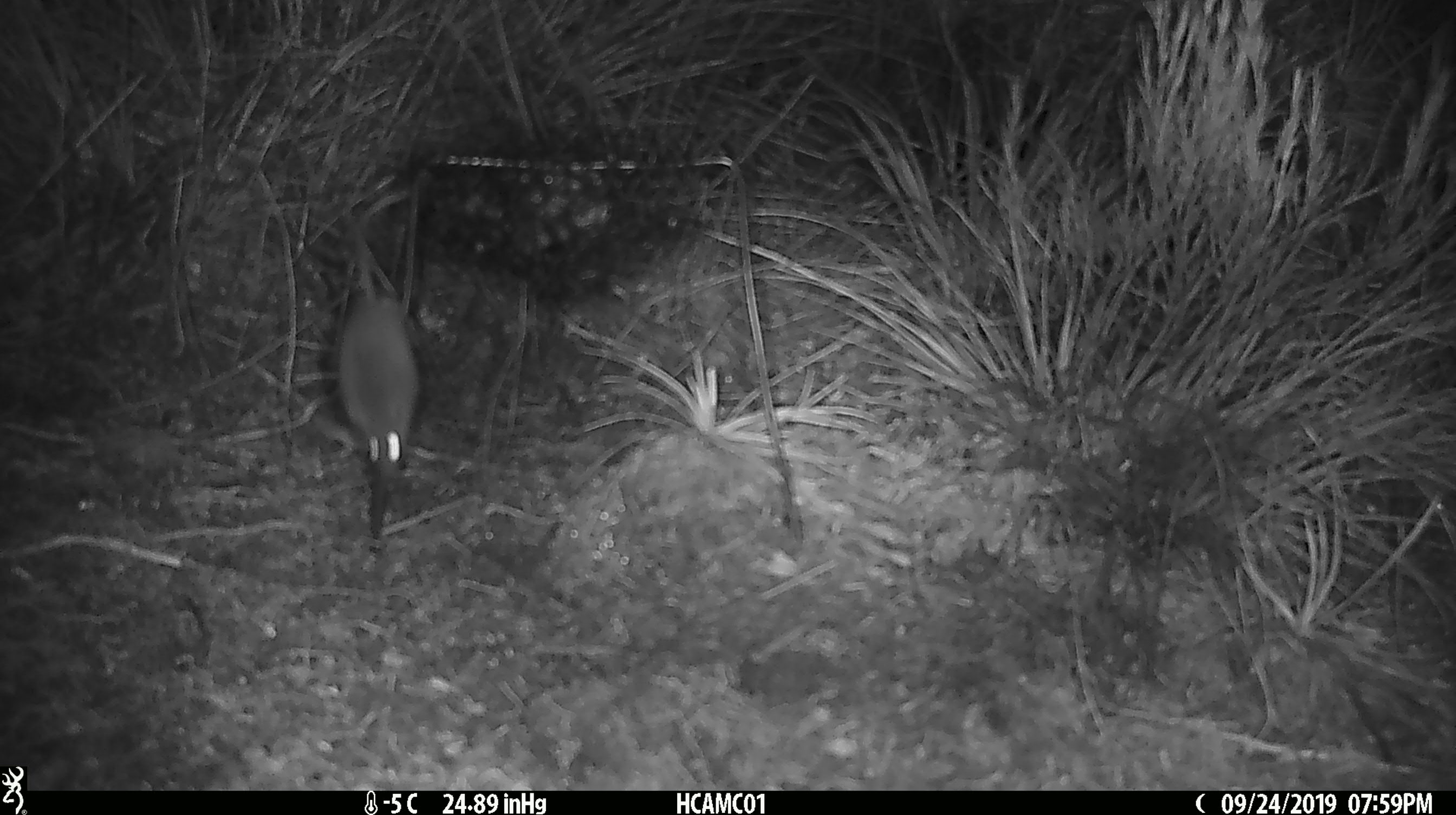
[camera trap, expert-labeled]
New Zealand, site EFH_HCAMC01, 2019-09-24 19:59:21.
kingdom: Animalia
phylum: Chordata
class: Mammalia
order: Rodentia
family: Muridae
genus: Mus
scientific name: Mus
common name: mouse